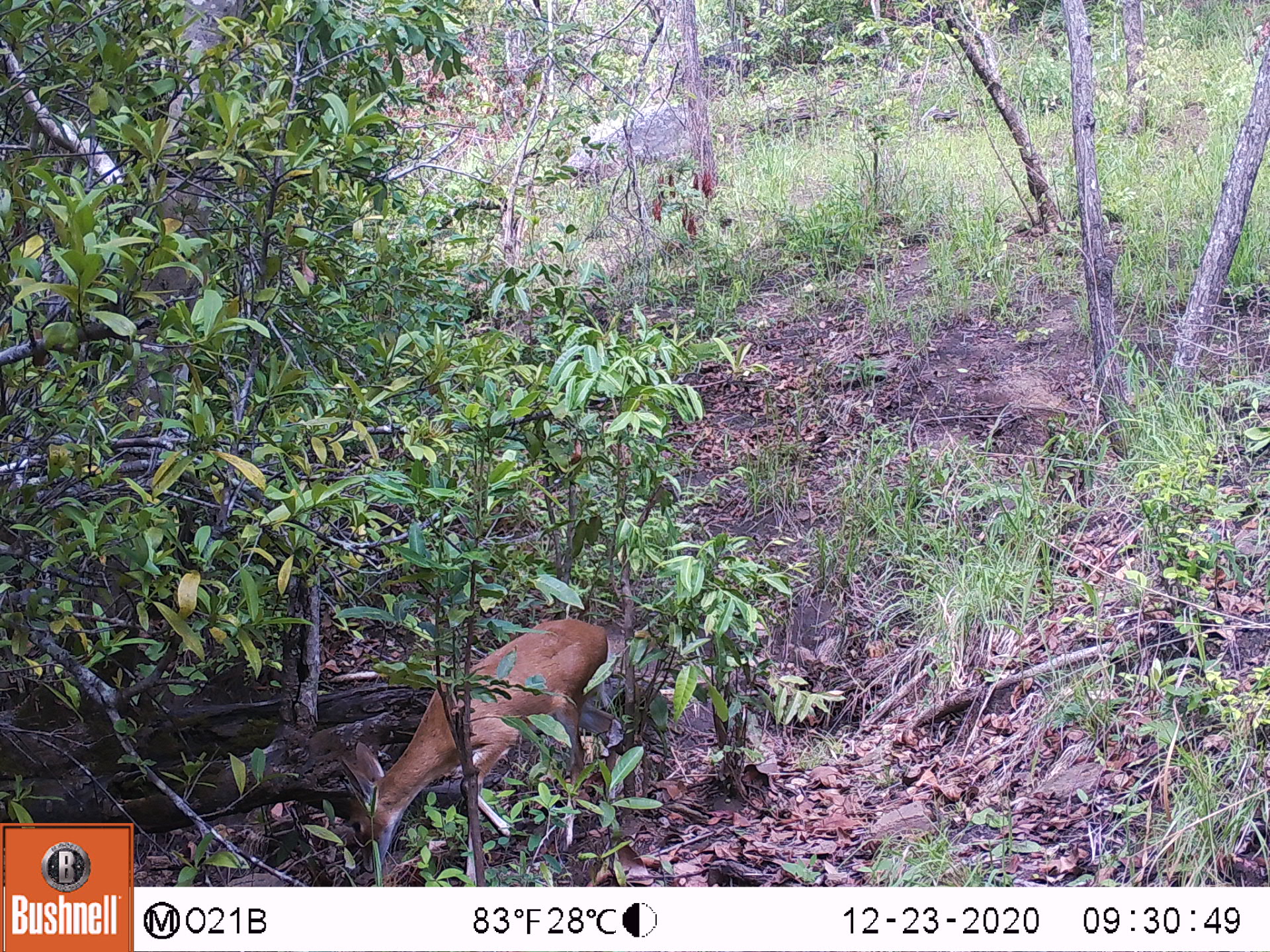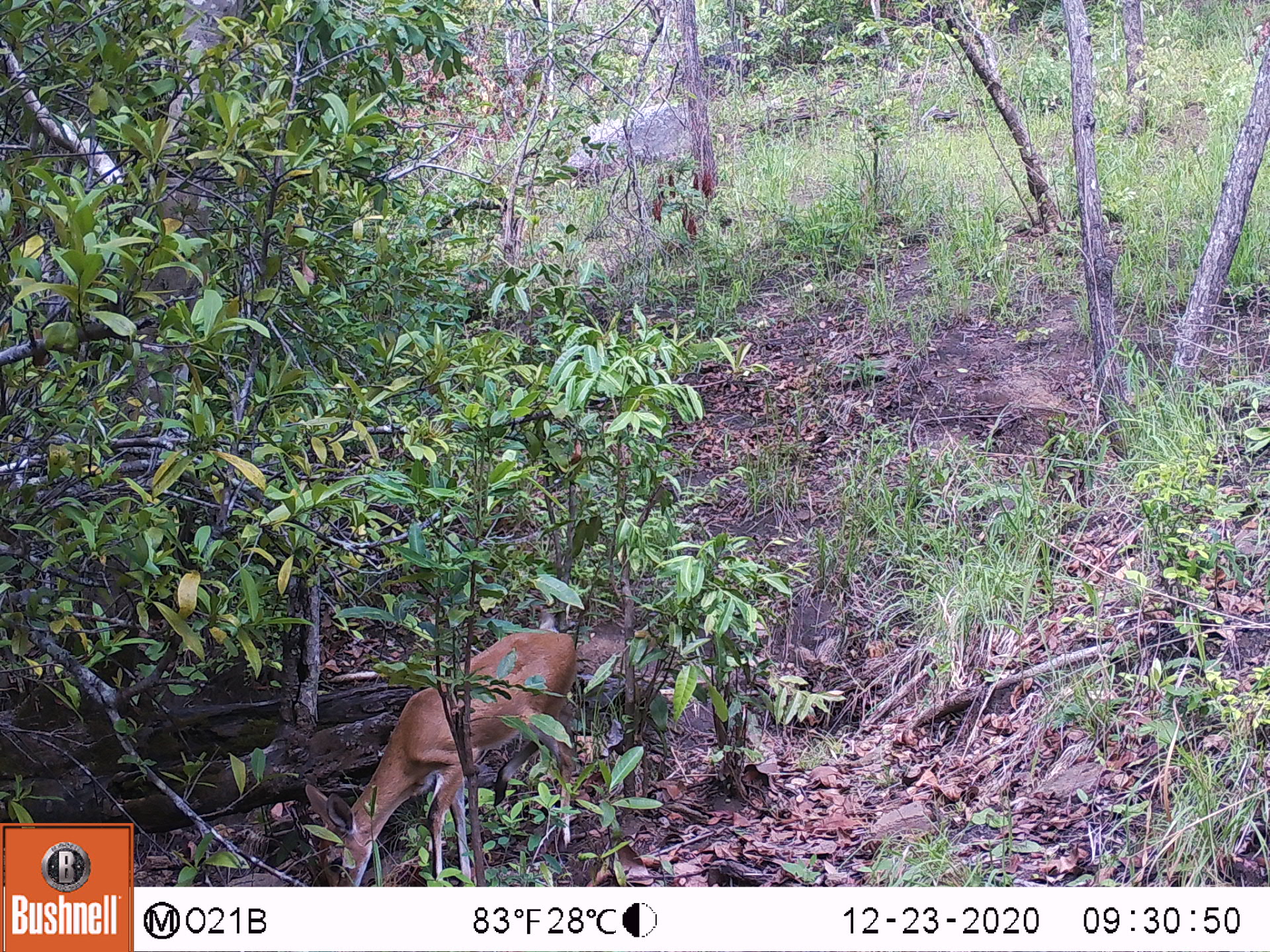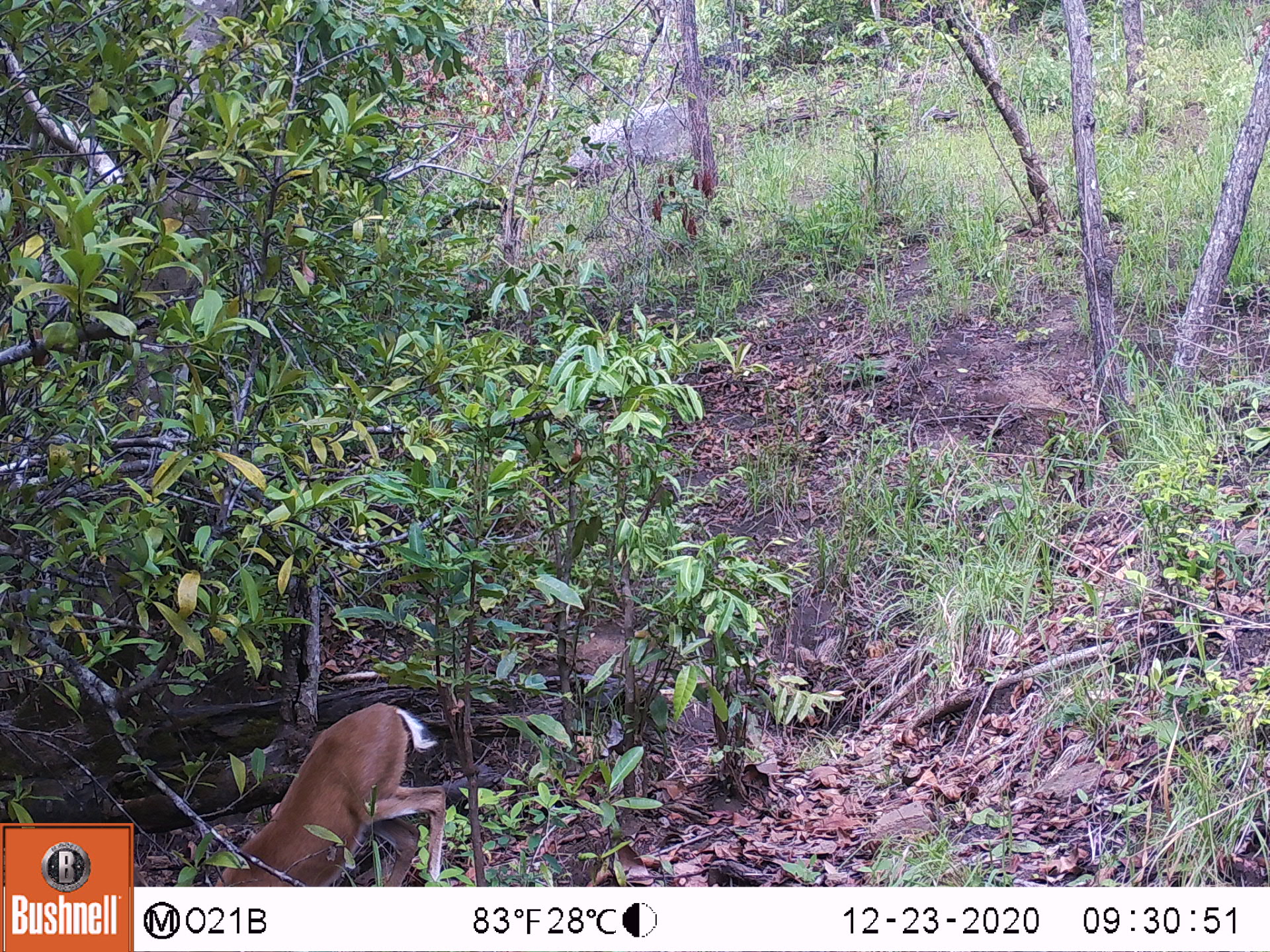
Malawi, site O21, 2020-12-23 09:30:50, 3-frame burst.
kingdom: Animalia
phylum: Chordata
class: Mammalia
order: Artiodactyla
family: Bovidae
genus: Sylvicapra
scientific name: Sylvicapra grimmia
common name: common duiker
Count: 1.